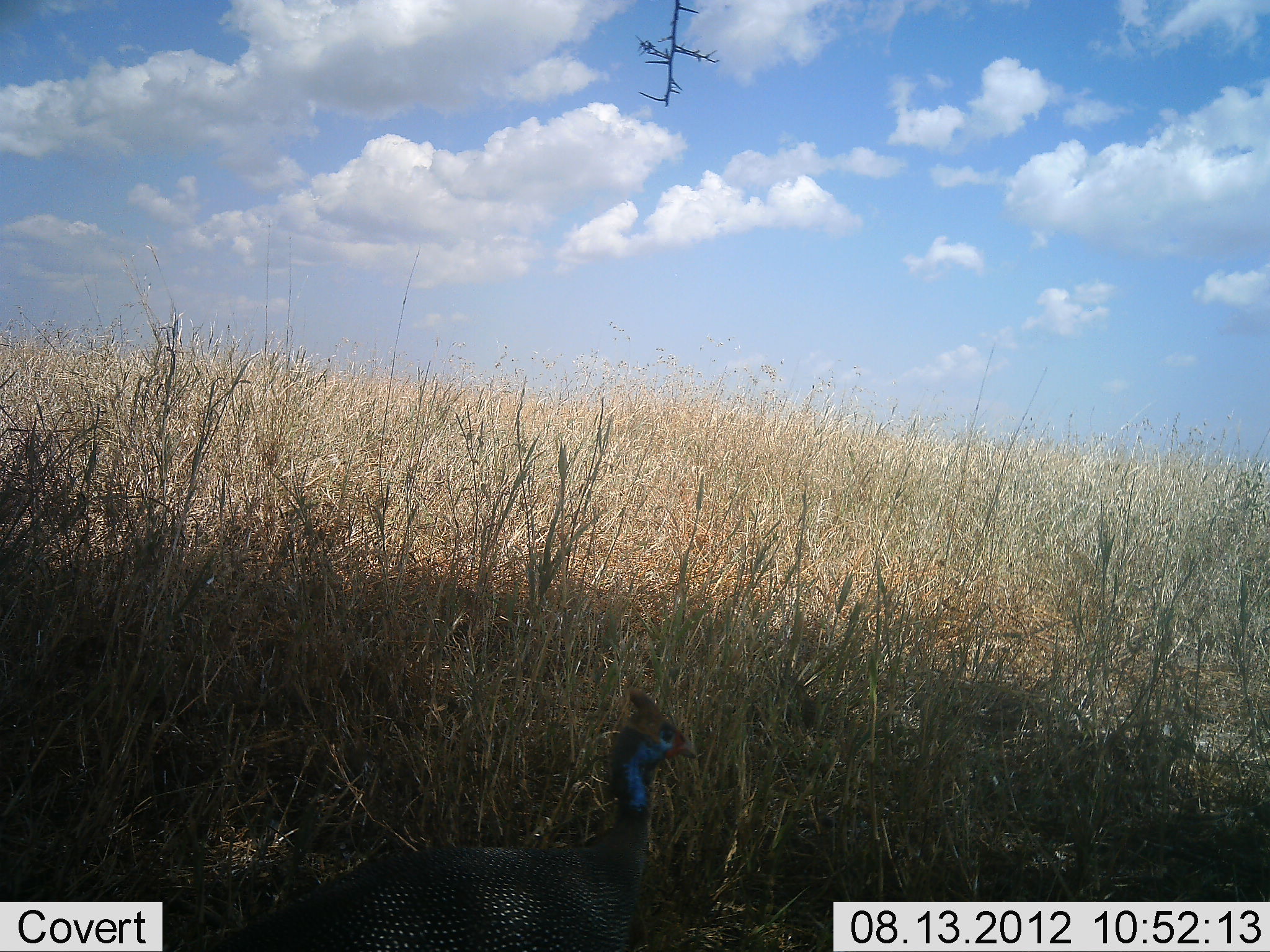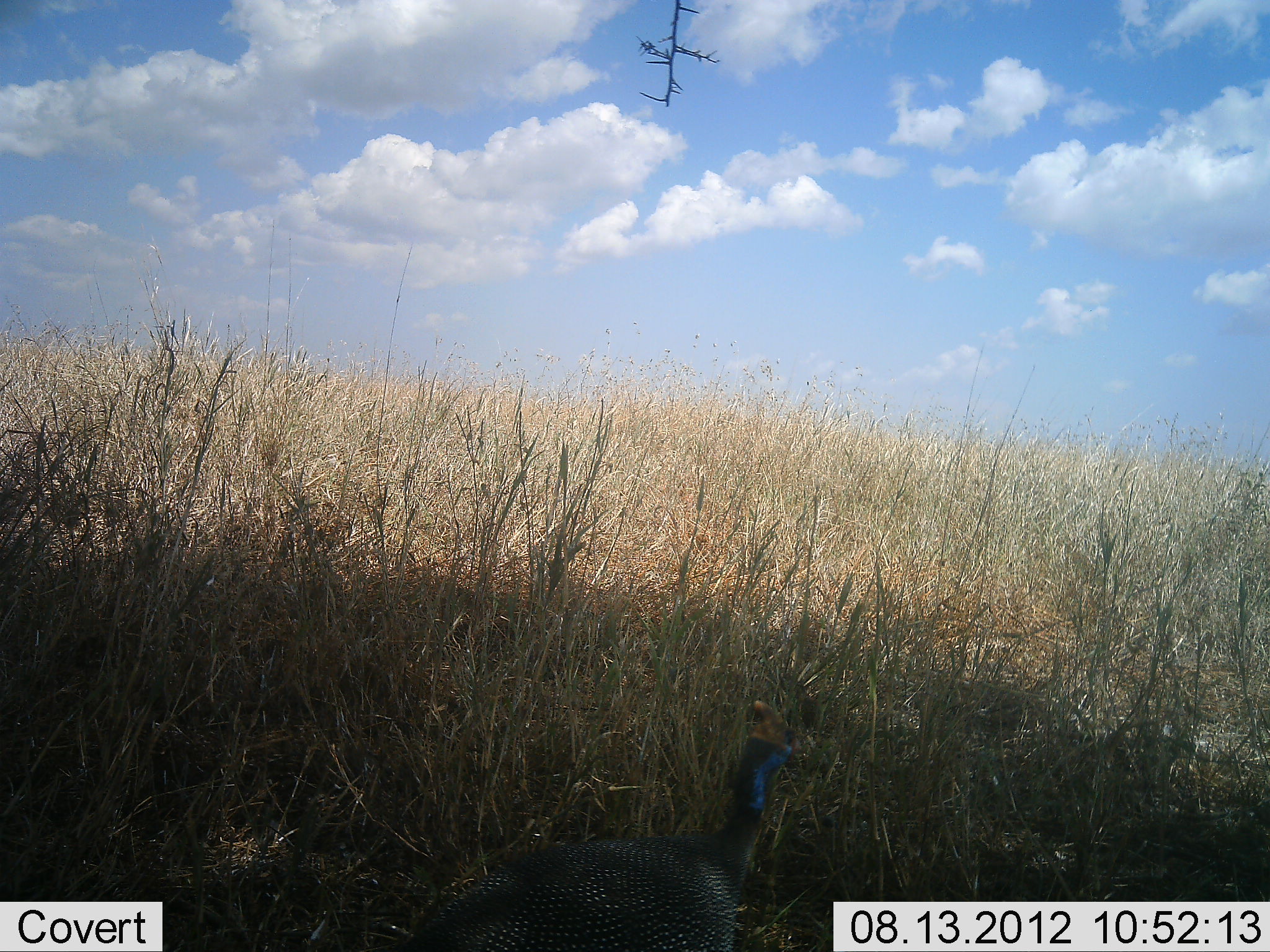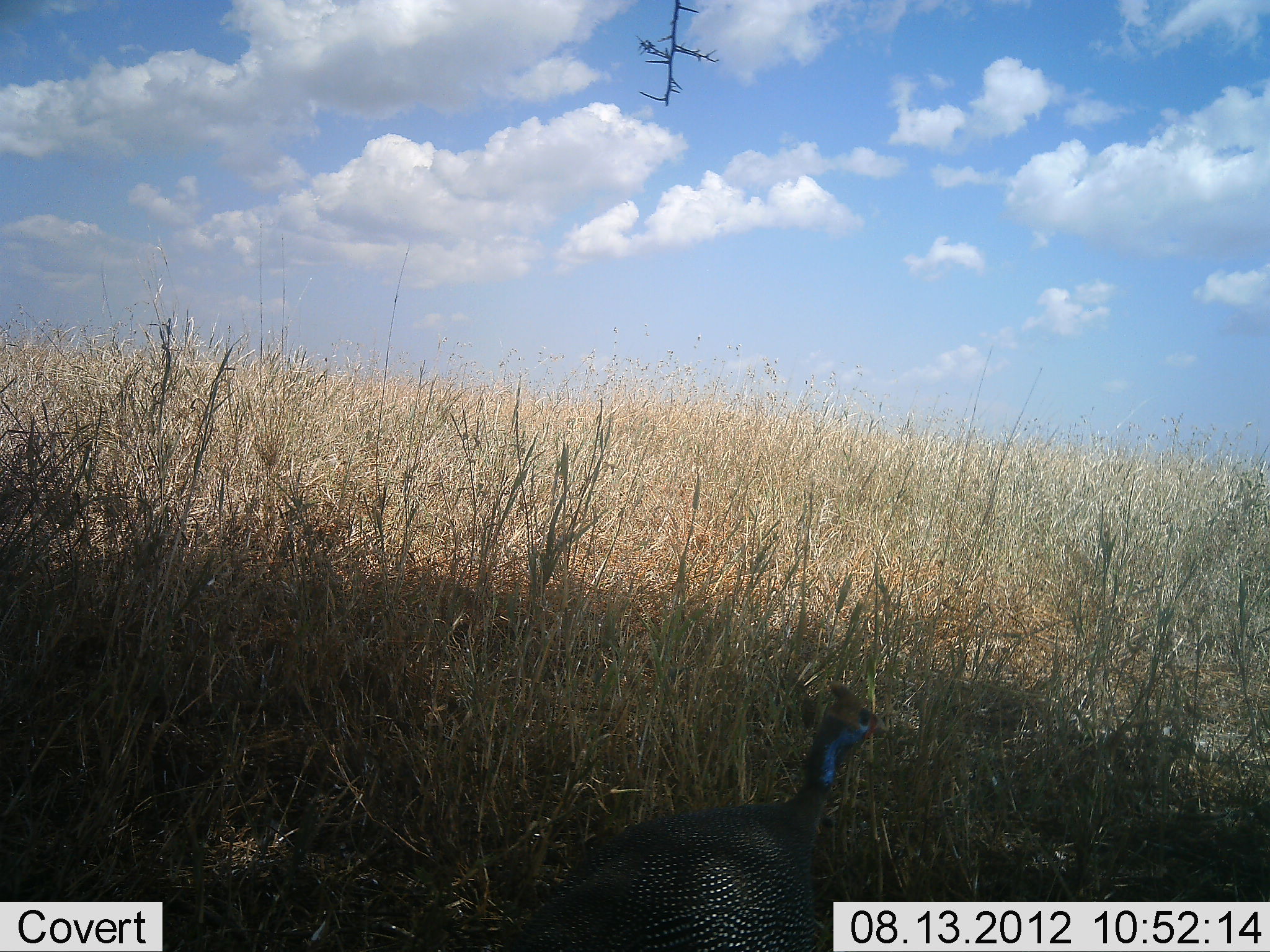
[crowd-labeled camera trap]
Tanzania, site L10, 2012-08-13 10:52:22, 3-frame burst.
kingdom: Animalia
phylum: Chordata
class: Aves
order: Galliformes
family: Numididae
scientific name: Numididae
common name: guinea fowl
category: guineafowl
Guineafowl (guinea fowl) (Numididae), count 1. Behavior (volunteer vote fractions): standing 0%, resting 0%, moving 100%, interacting 0%. Young present (vote fraction): 0%. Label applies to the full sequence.